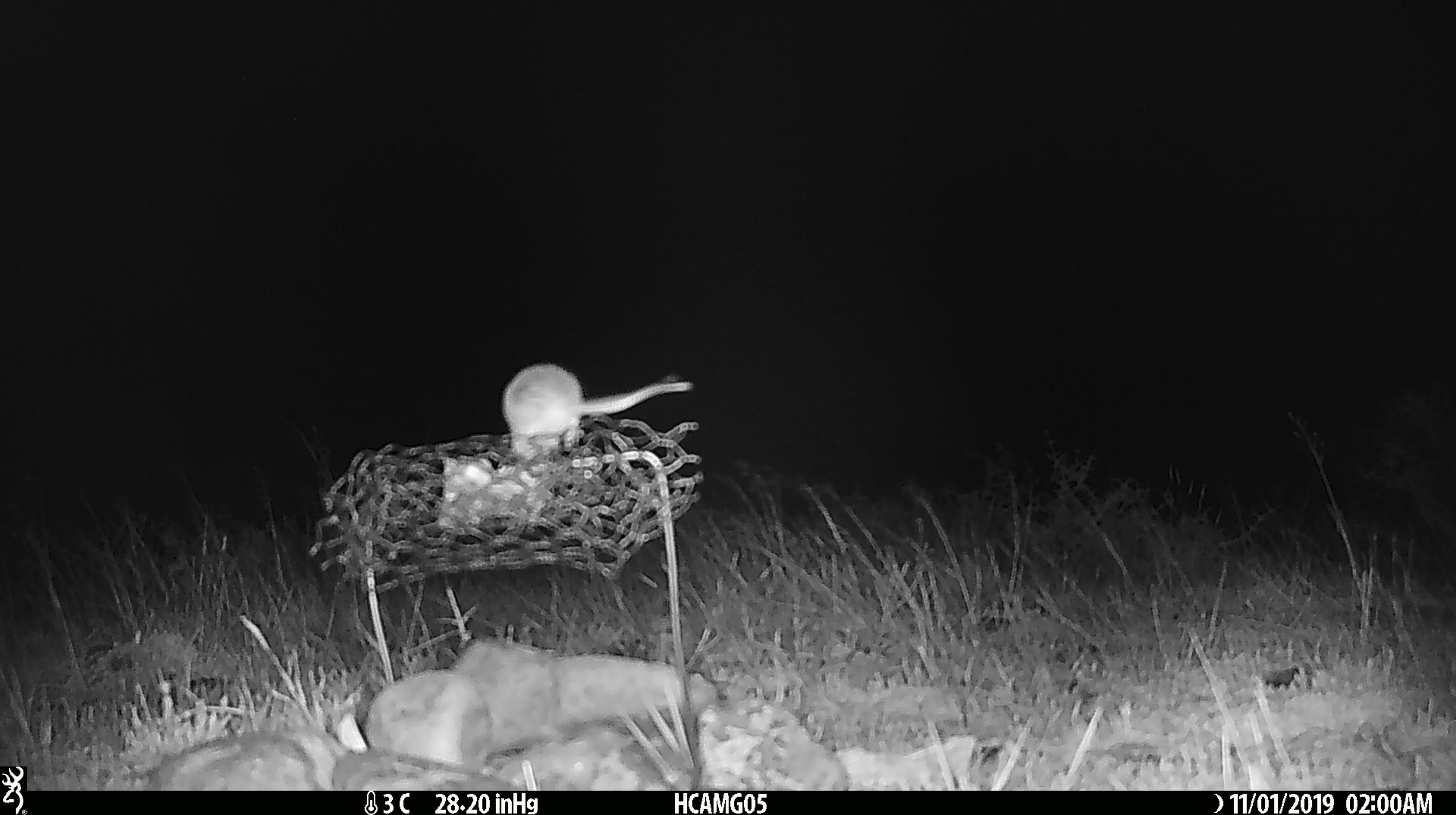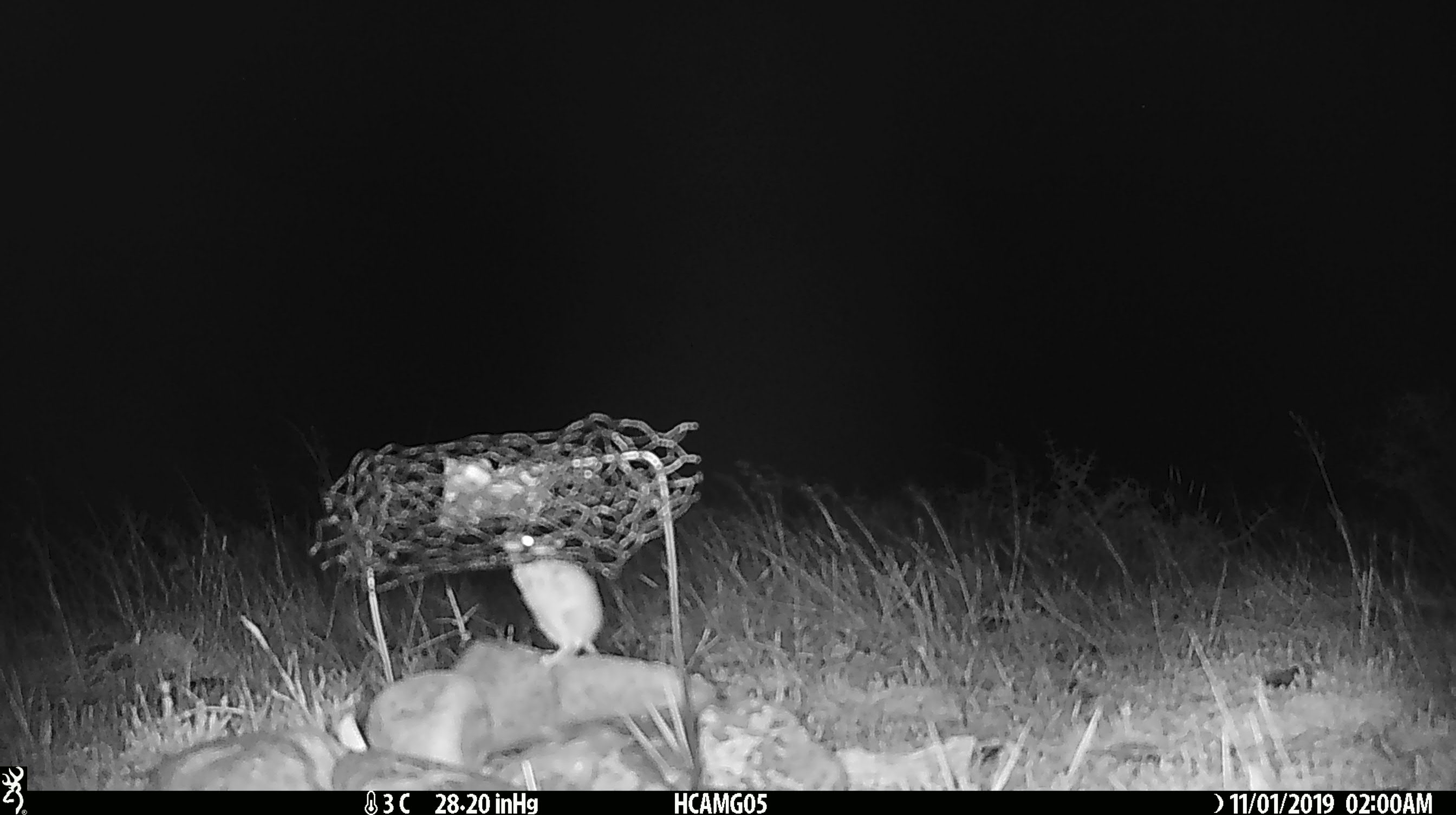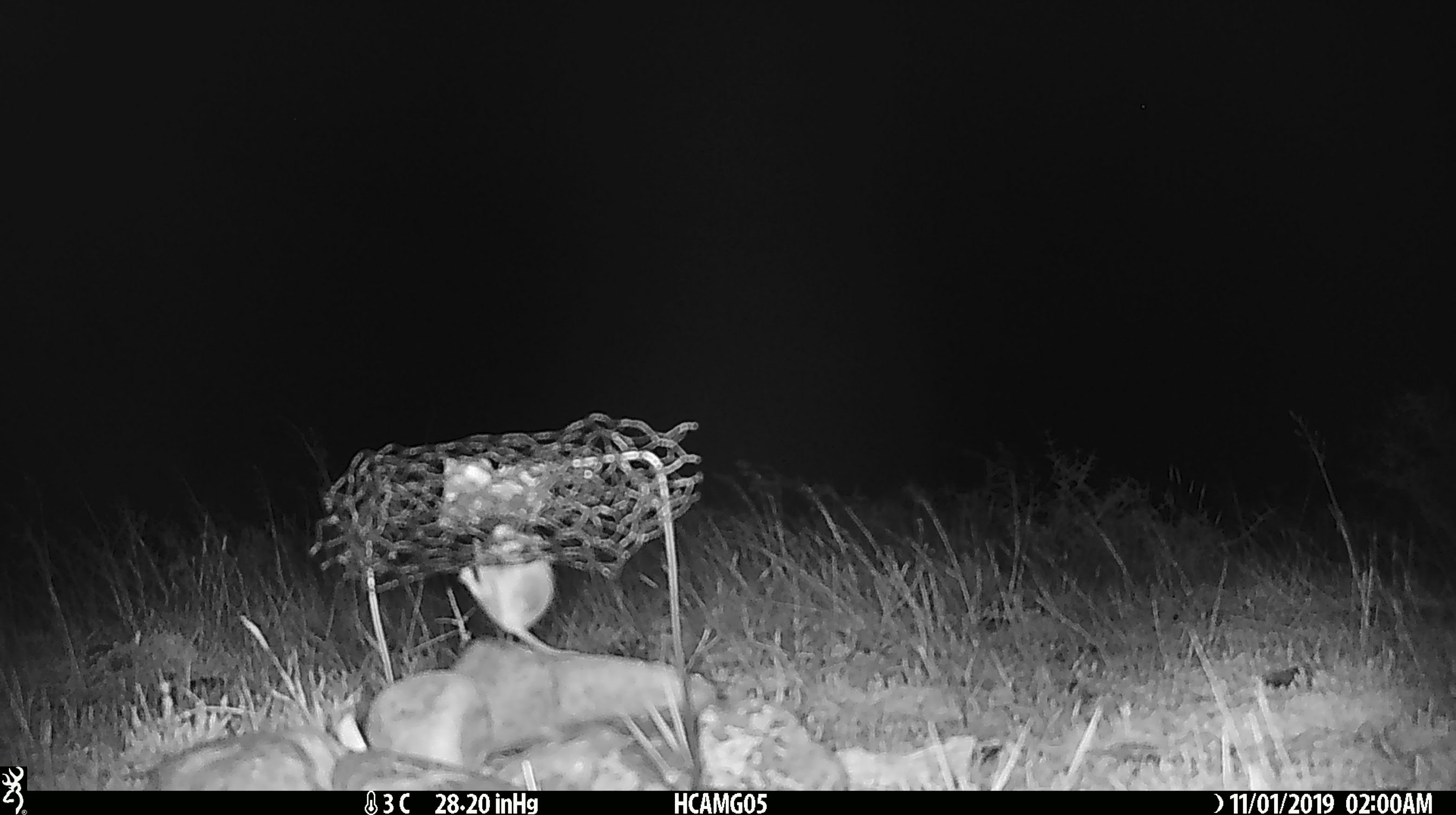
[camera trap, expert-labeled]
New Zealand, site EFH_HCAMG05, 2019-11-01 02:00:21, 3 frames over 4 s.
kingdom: Animalia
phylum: Chordata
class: Mammalia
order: Rodentia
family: Muridae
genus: Mus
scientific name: Mus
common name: mouse